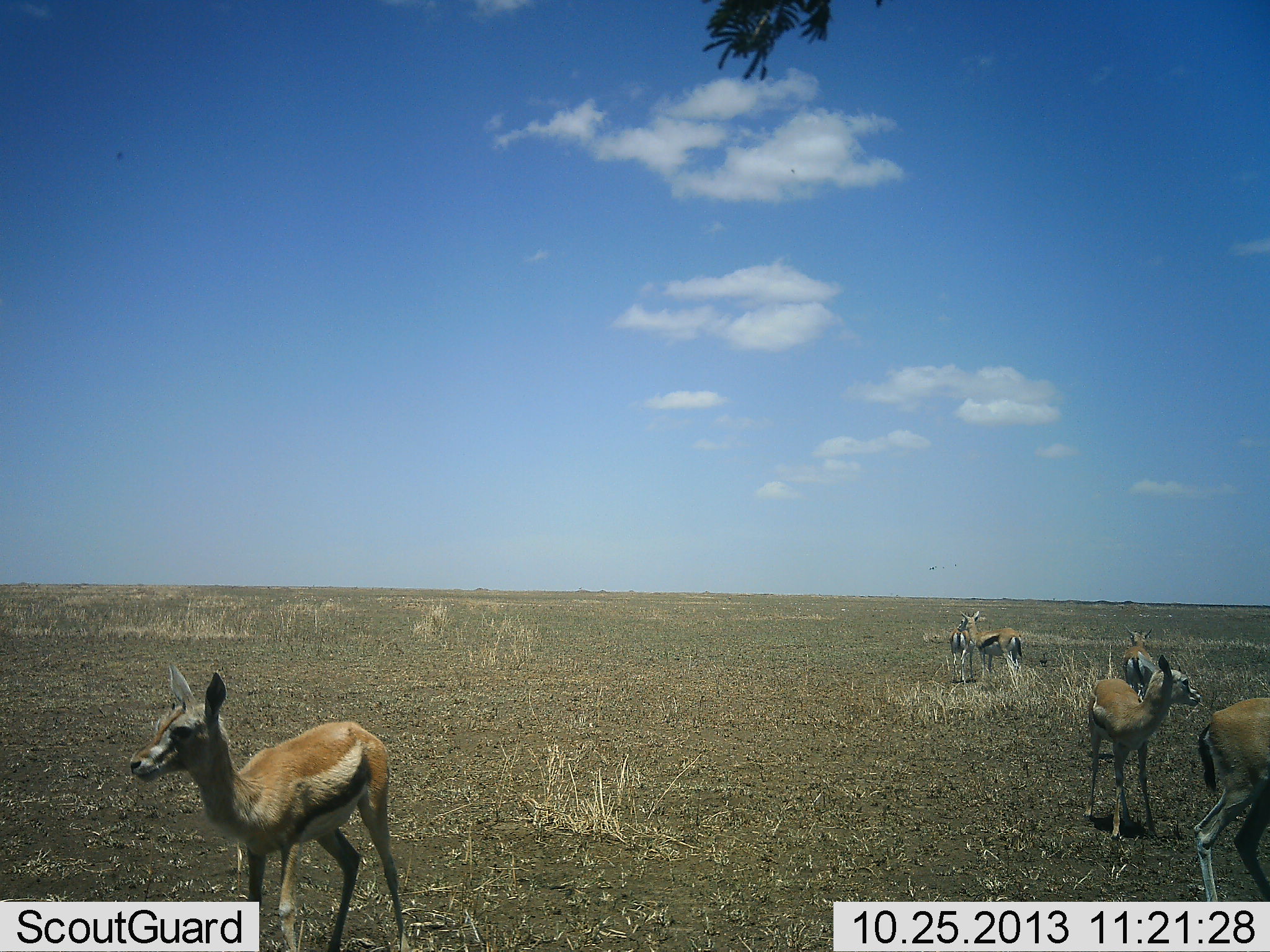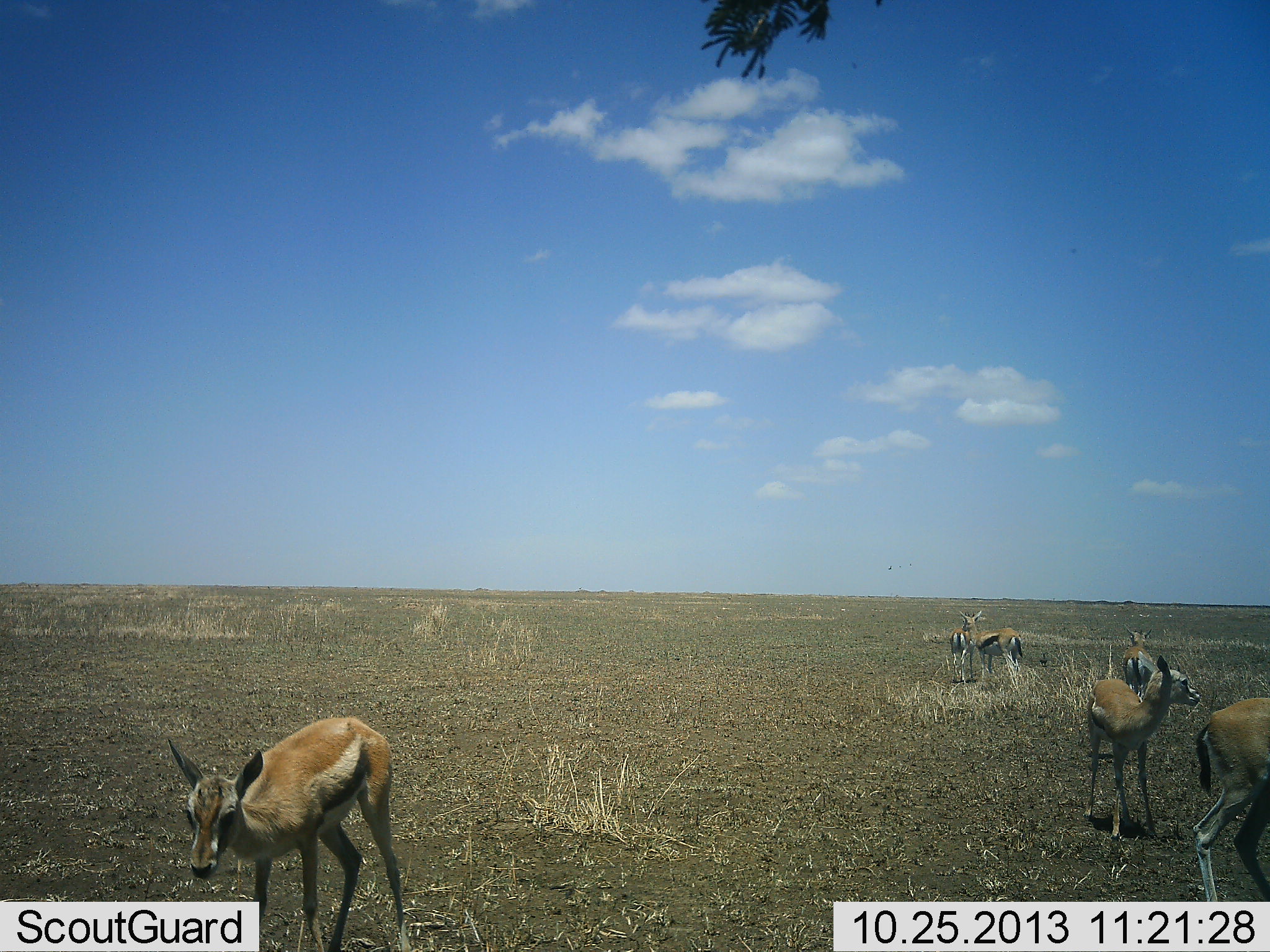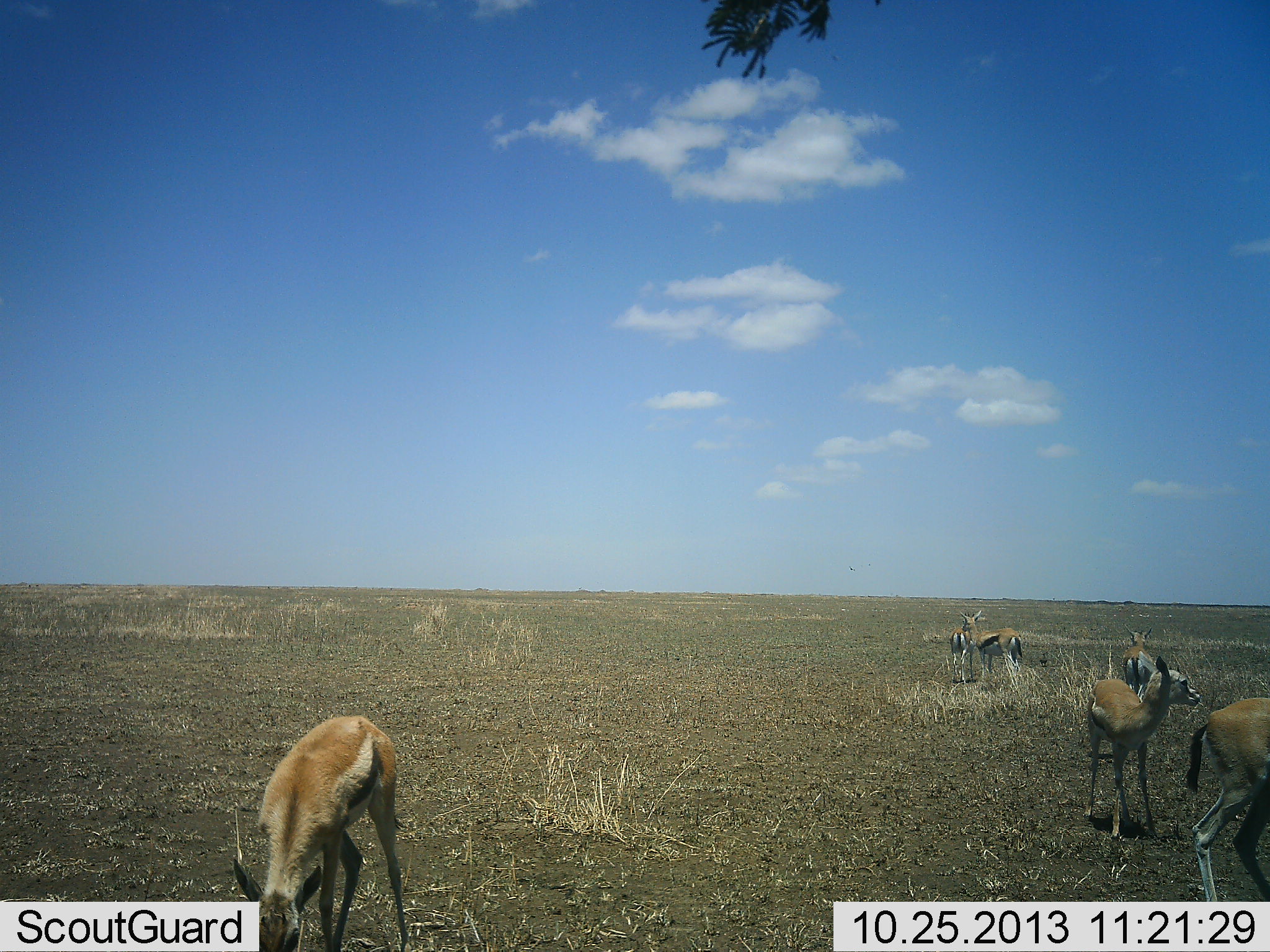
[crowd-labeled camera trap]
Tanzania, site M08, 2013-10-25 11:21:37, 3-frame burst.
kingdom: Animalia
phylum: Chordata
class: Mammalia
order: Artiodactyla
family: Bovidae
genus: Eudorcas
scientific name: Eudorcas thomsonii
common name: thomson's gazelle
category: gazellethomsons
Gazellethomsons (thomson's gazelle) (Eudorcas thomsonii), count 6. Behavior (volunteer vote fractions): standing 96%, resting 4%, moving 12%, interacting 12%. Young present (vote fraction): 21%. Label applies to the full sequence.